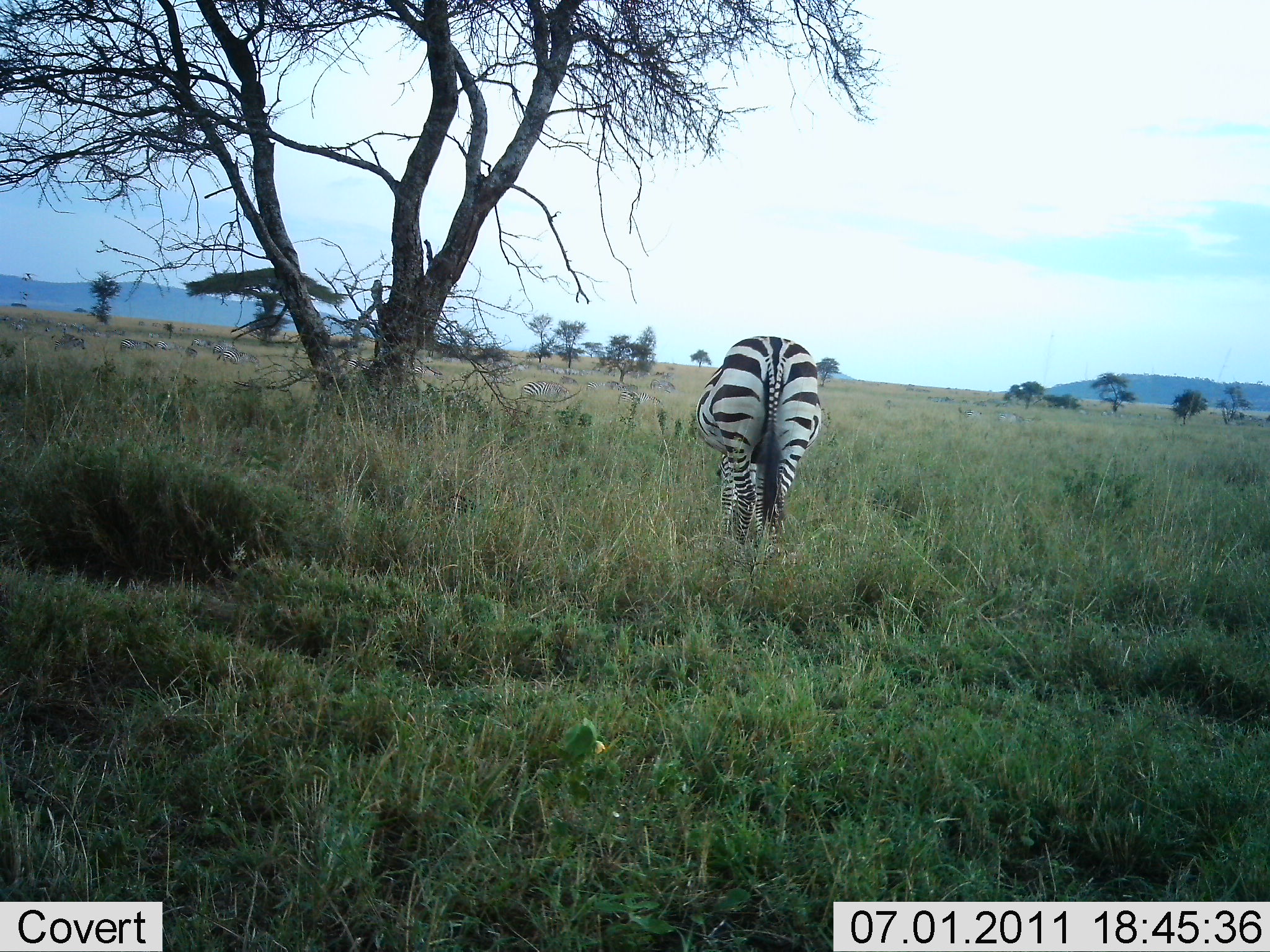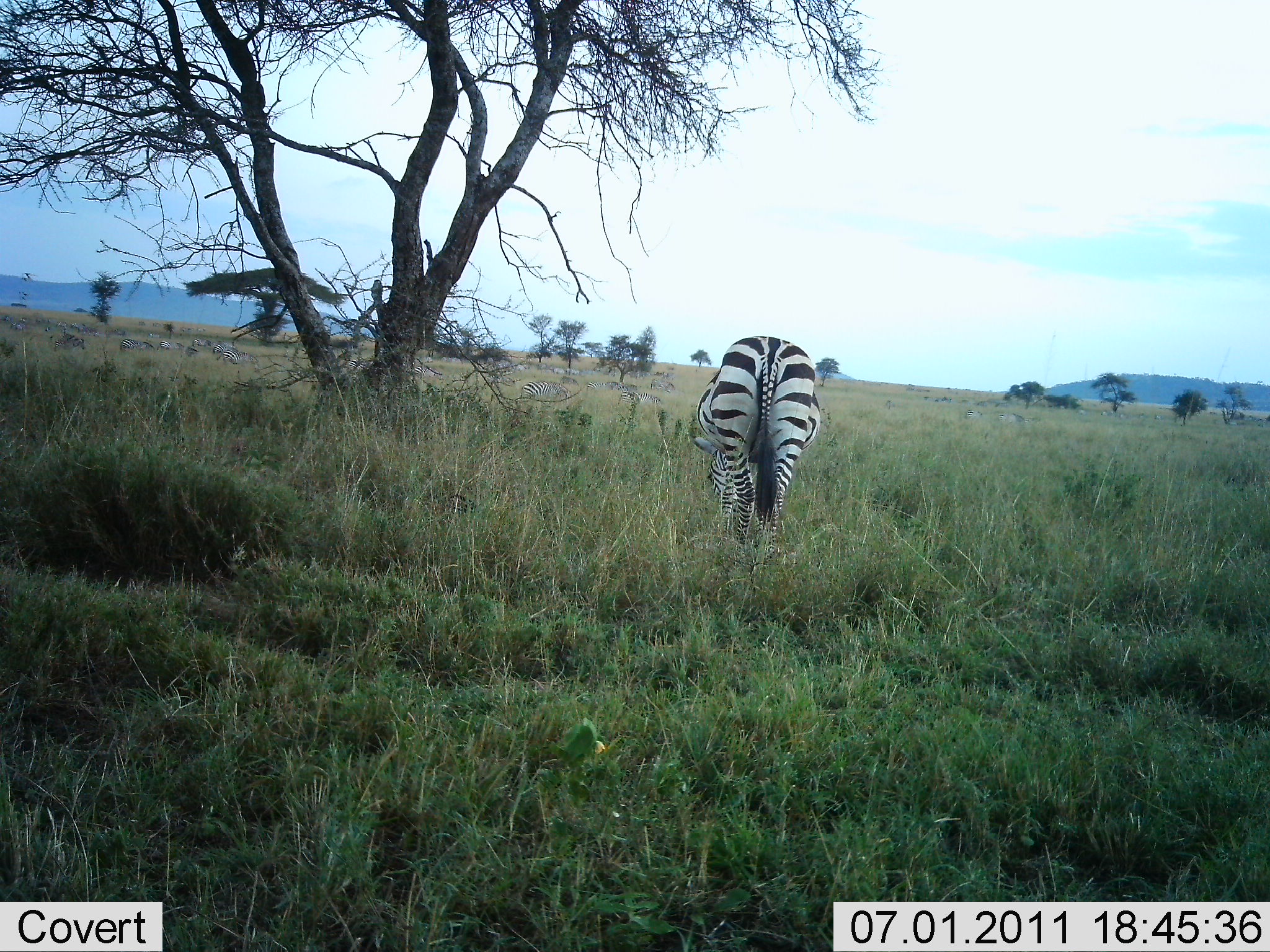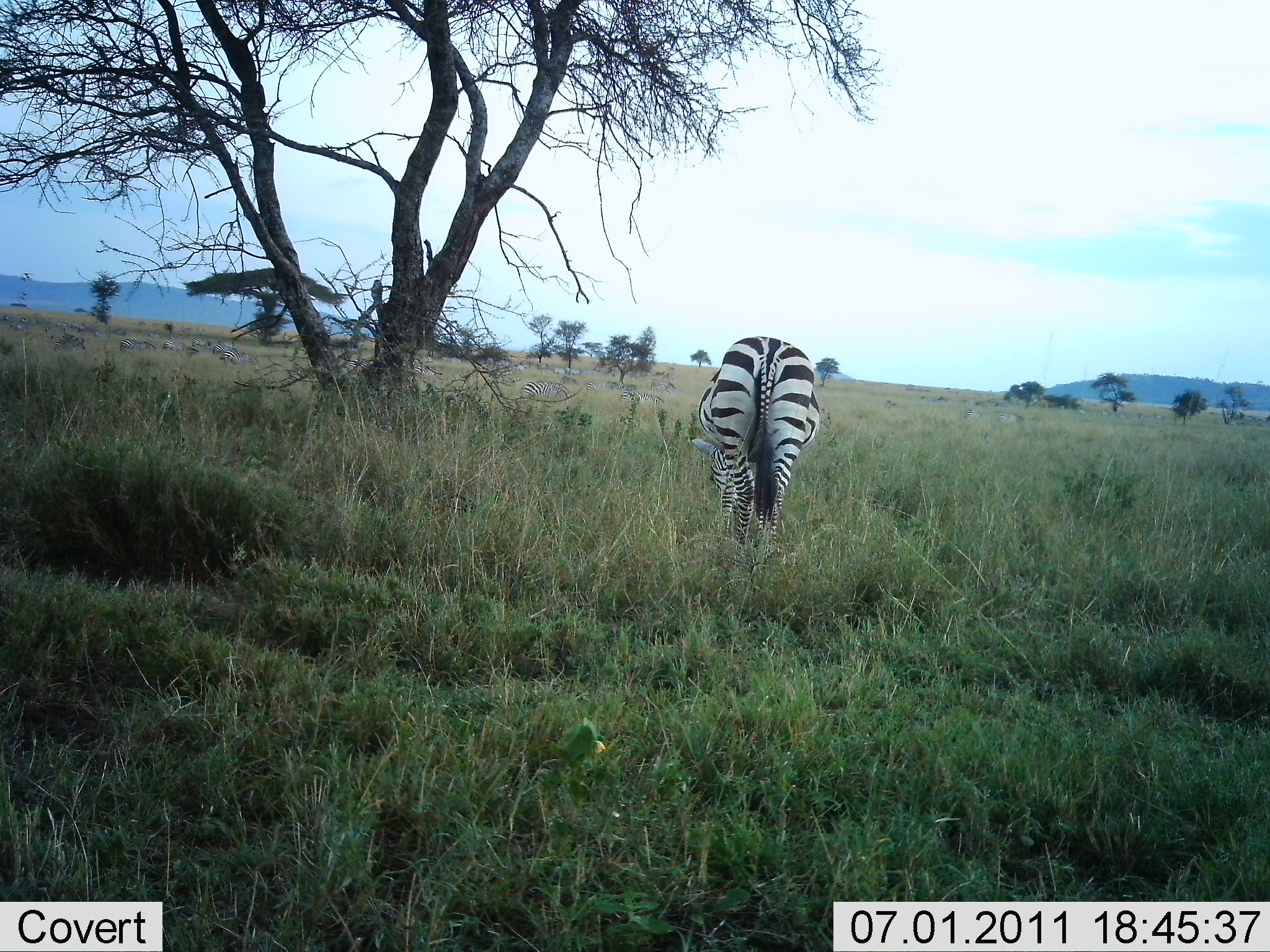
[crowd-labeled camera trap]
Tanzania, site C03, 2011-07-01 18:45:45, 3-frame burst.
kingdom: Animalia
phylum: Chordata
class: Mammalia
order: Perissodactyla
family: Equidae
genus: Equus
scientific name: Equus quagga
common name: plains zebra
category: zebra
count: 1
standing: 36%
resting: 0%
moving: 18%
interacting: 0%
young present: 0%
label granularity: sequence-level